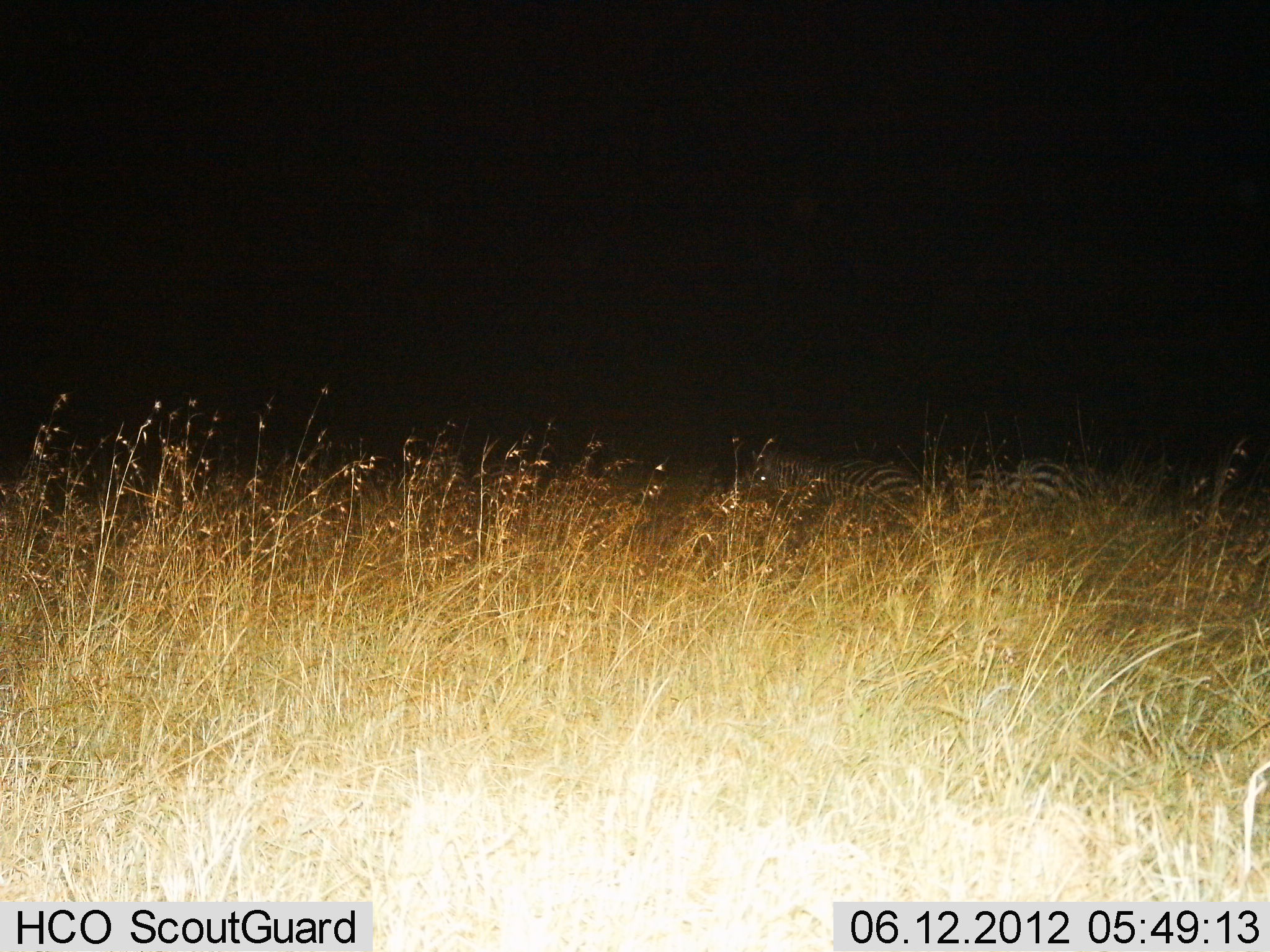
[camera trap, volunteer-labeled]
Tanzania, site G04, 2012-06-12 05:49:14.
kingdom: Animalia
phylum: Chordata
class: Mammalia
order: Perissodactyla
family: Equidae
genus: Equus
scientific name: Equus quagga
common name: plains zebra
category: zebra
Zebra (plains zebra) (Equus quagga), count 2. Behavior (volunteer vote fractions): standing 40%, resting 40%, moving 0%, interacting 0%. Young present (vote fraction): 0%. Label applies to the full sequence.